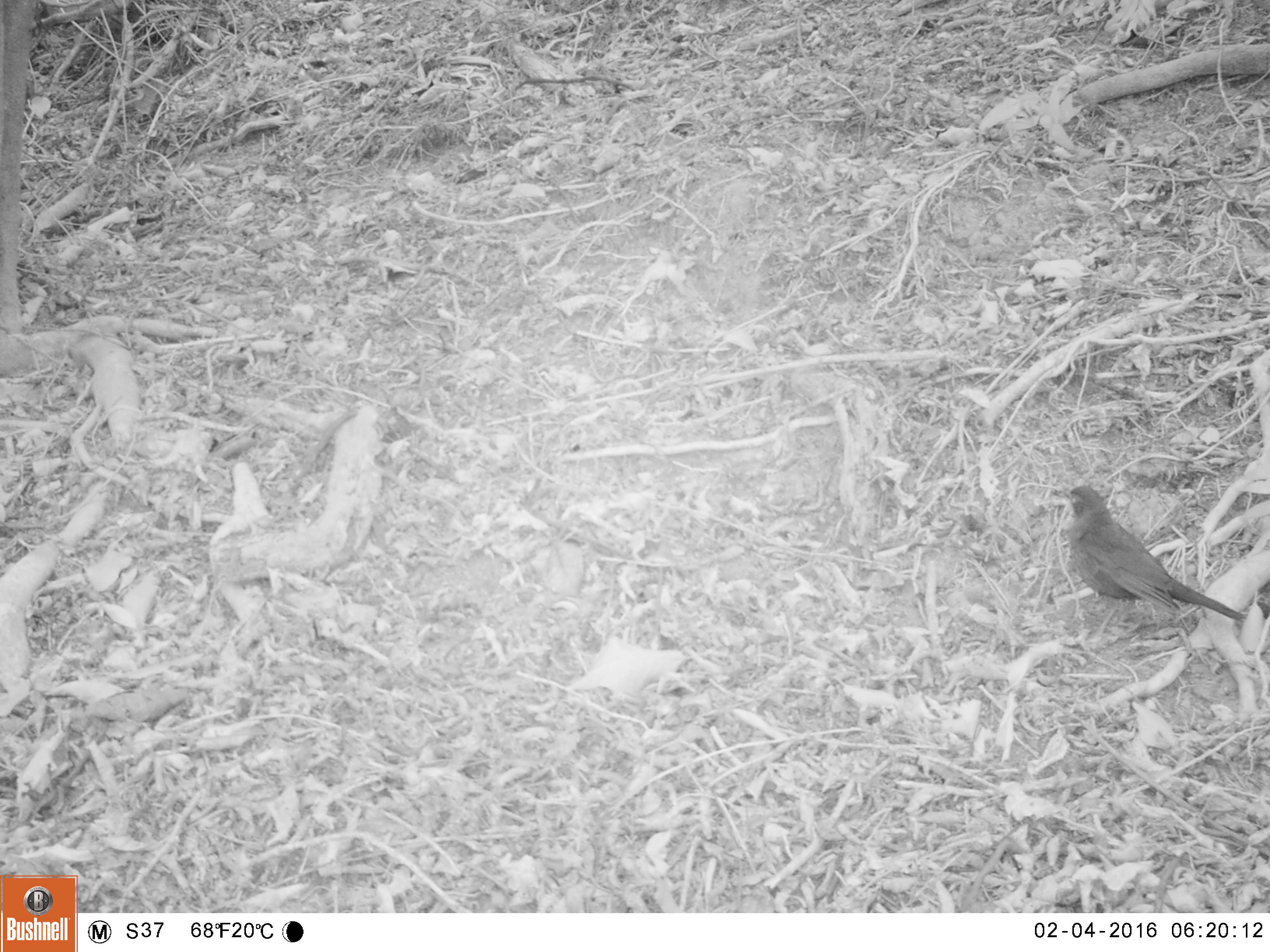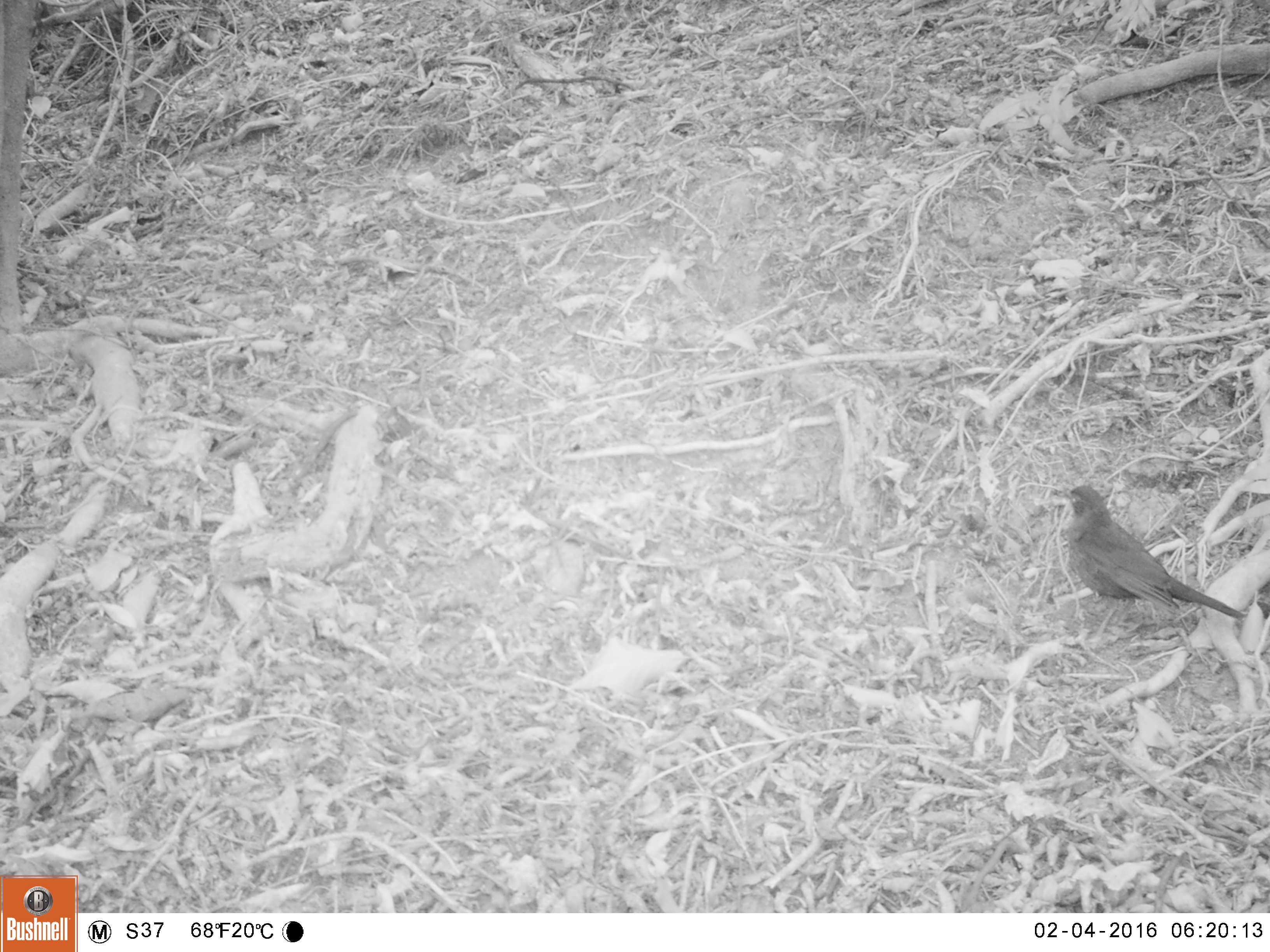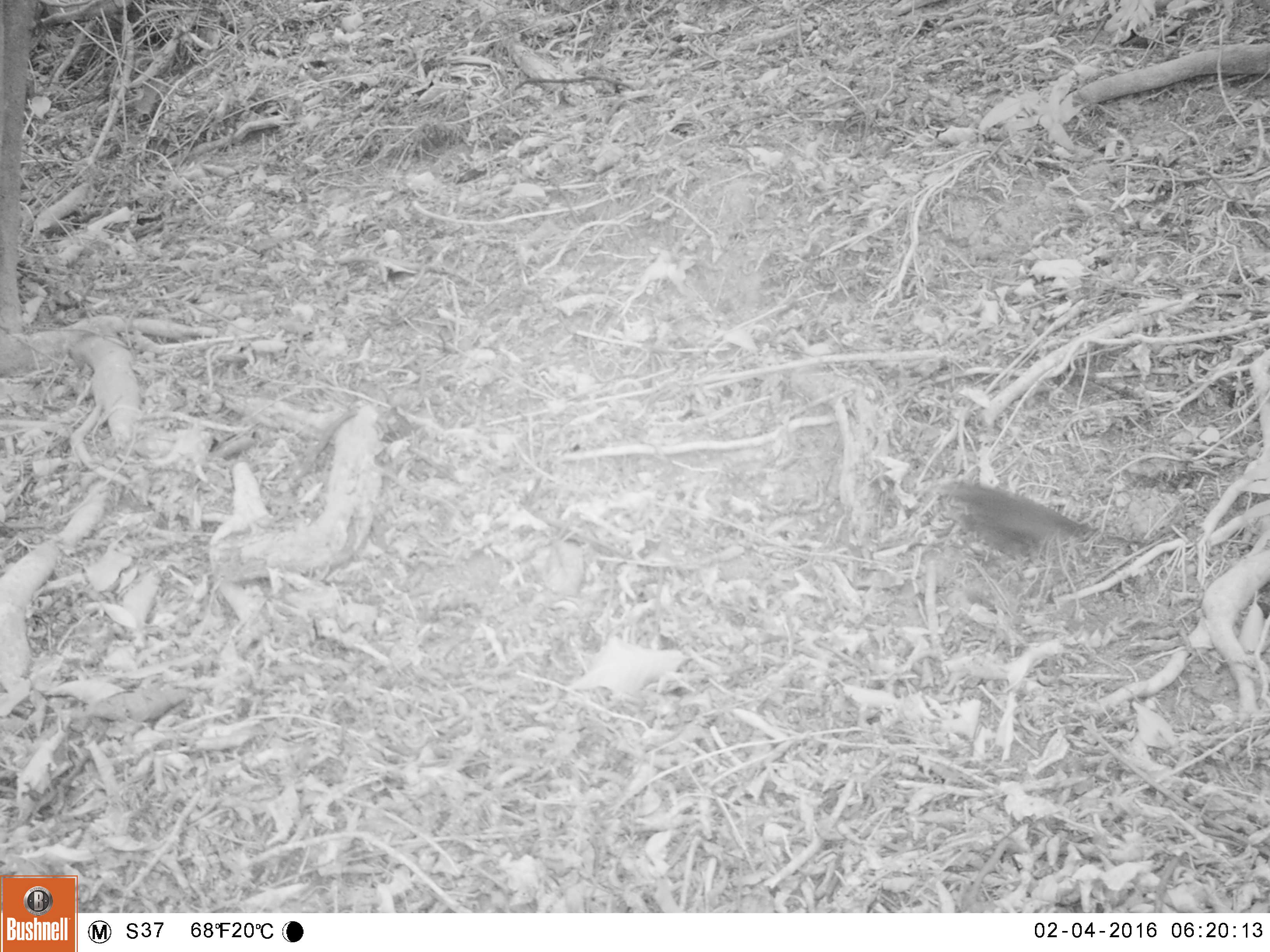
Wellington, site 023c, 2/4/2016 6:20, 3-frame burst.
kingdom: Animalia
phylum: Chordata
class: Aves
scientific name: Aves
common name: bird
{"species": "bird (Aves)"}